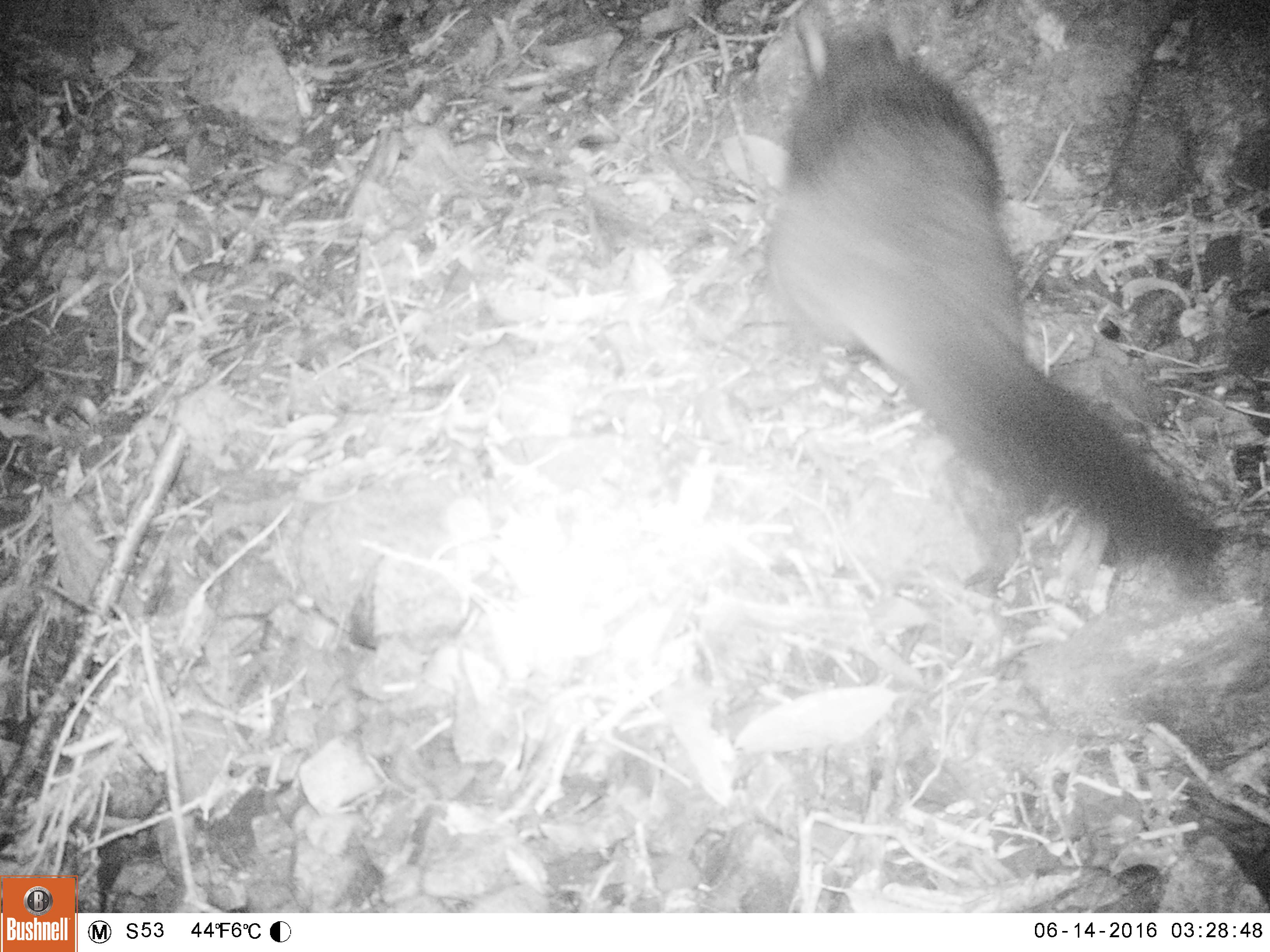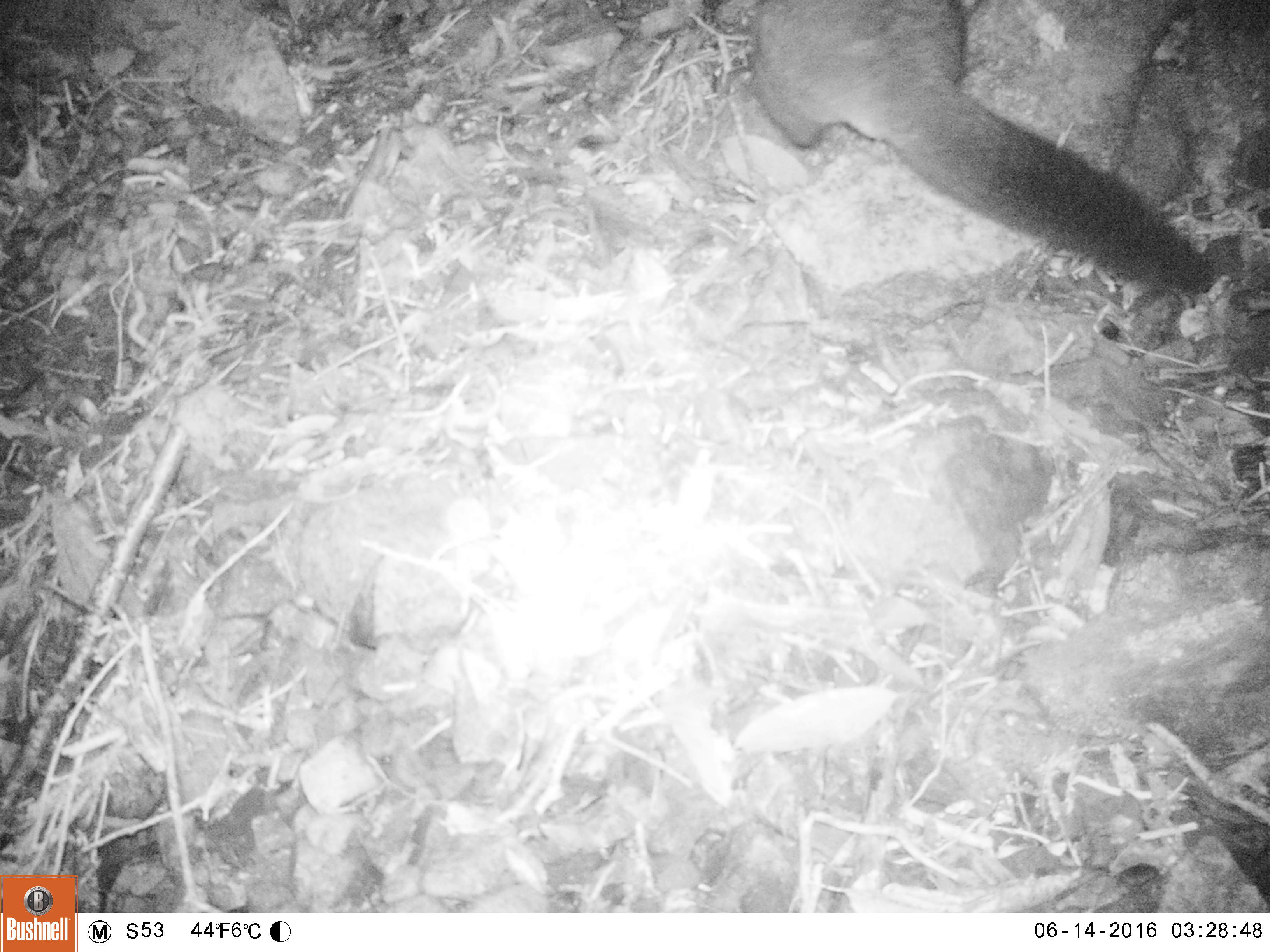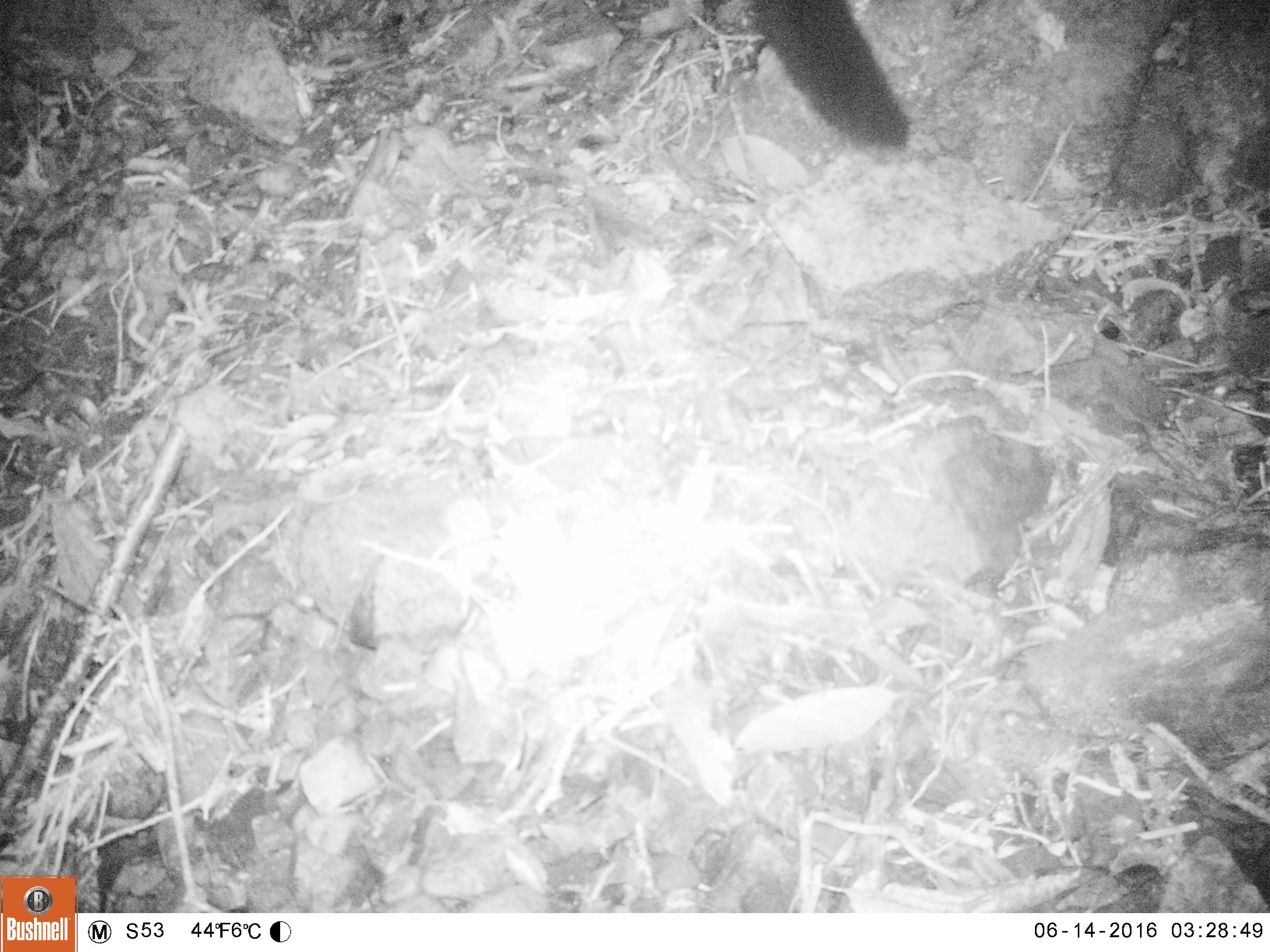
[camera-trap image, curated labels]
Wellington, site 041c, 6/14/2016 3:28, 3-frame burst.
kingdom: Animalia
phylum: Chordata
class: Mammalia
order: Didelphimorphia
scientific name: Didelphimorphia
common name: possum